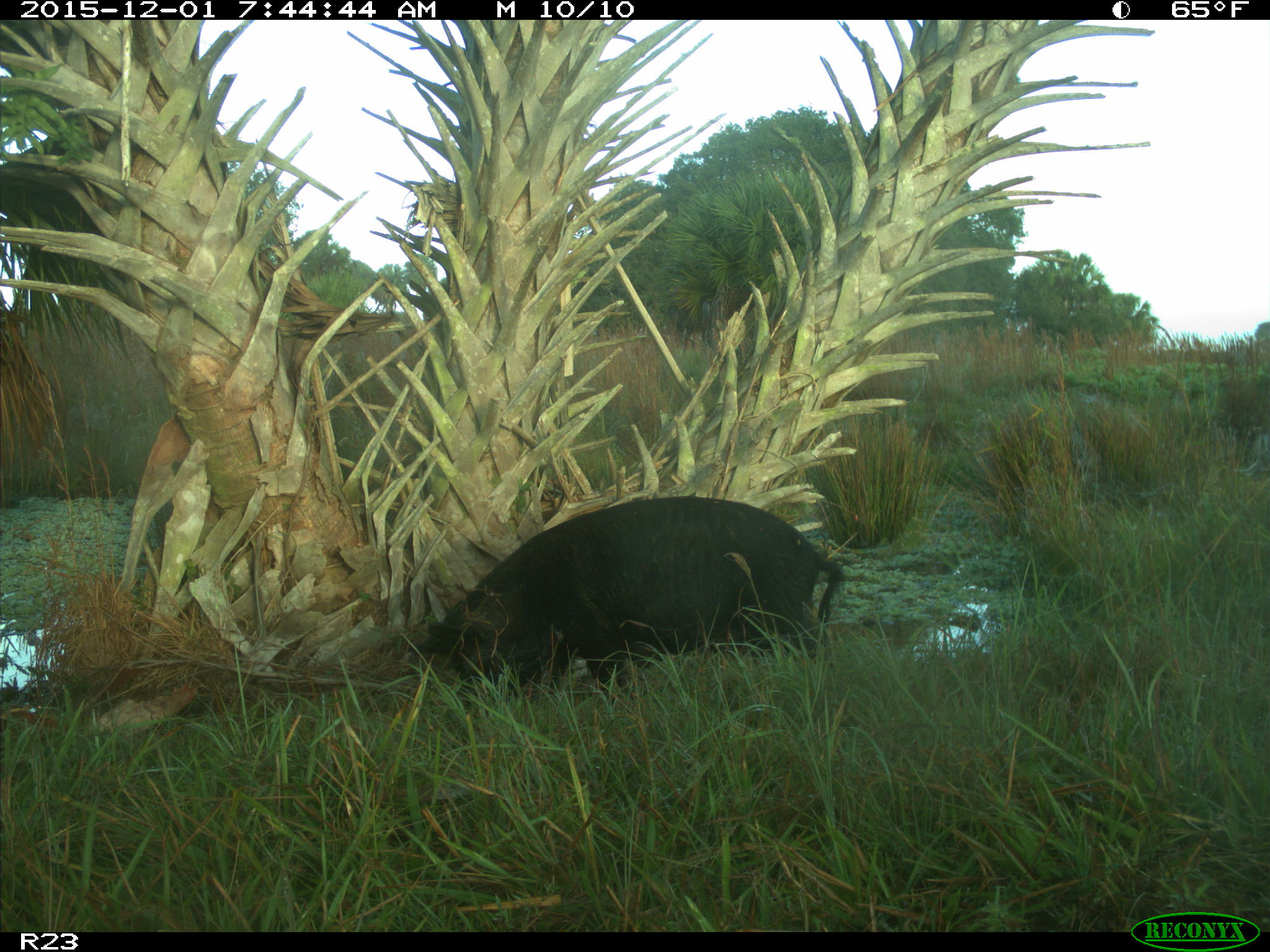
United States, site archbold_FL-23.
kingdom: Animalia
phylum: Chordata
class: Mammalia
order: Artiodactyla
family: Suidae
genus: Sus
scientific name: Sus scrofa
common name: wild boar